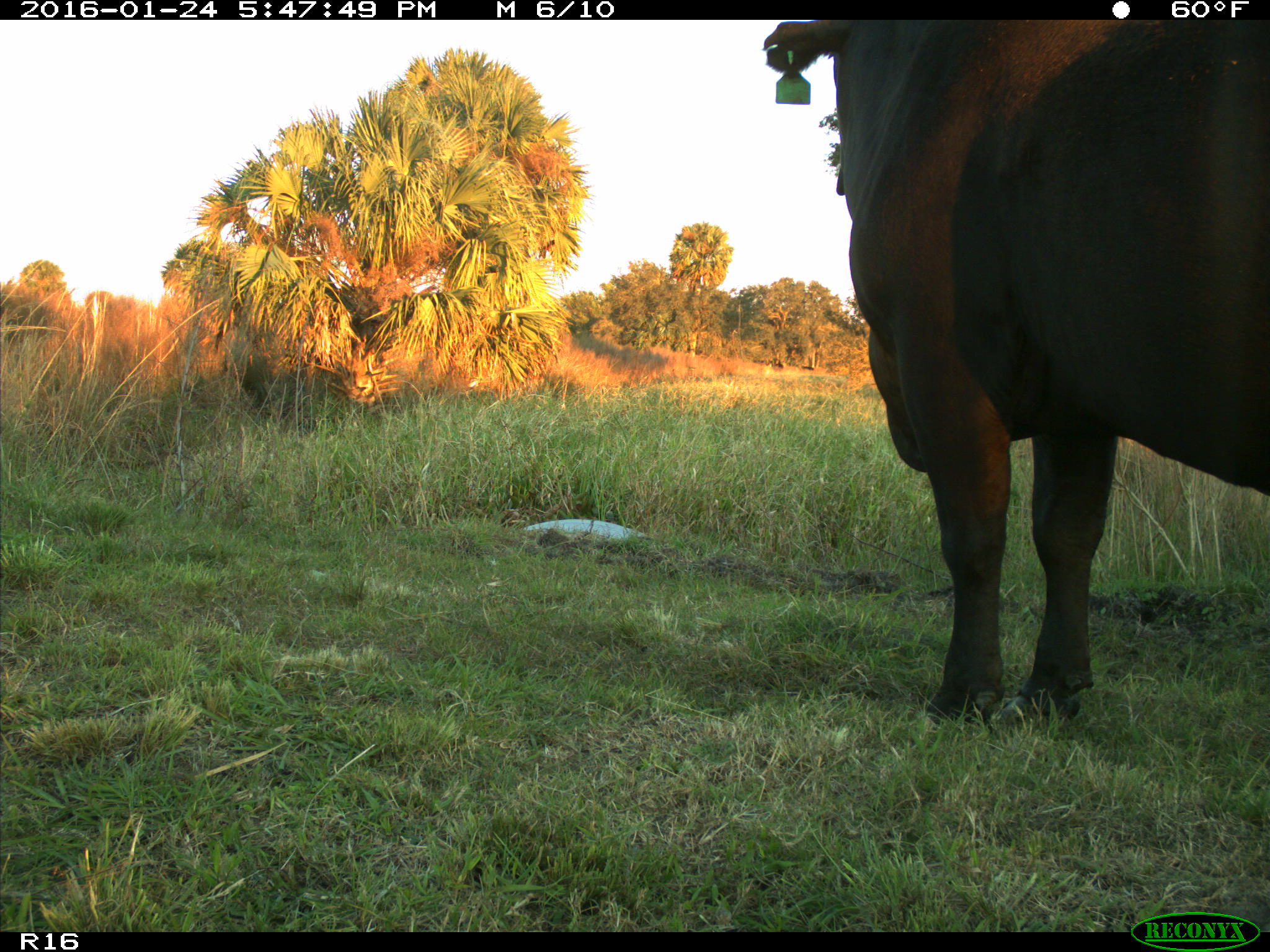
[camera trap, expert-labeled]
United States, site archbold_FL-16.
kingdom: Animalia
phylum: Chordata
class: Mammalia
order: Artiodactyla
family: Bovidae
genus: Bos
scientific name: Bos taurus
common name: domestic cow